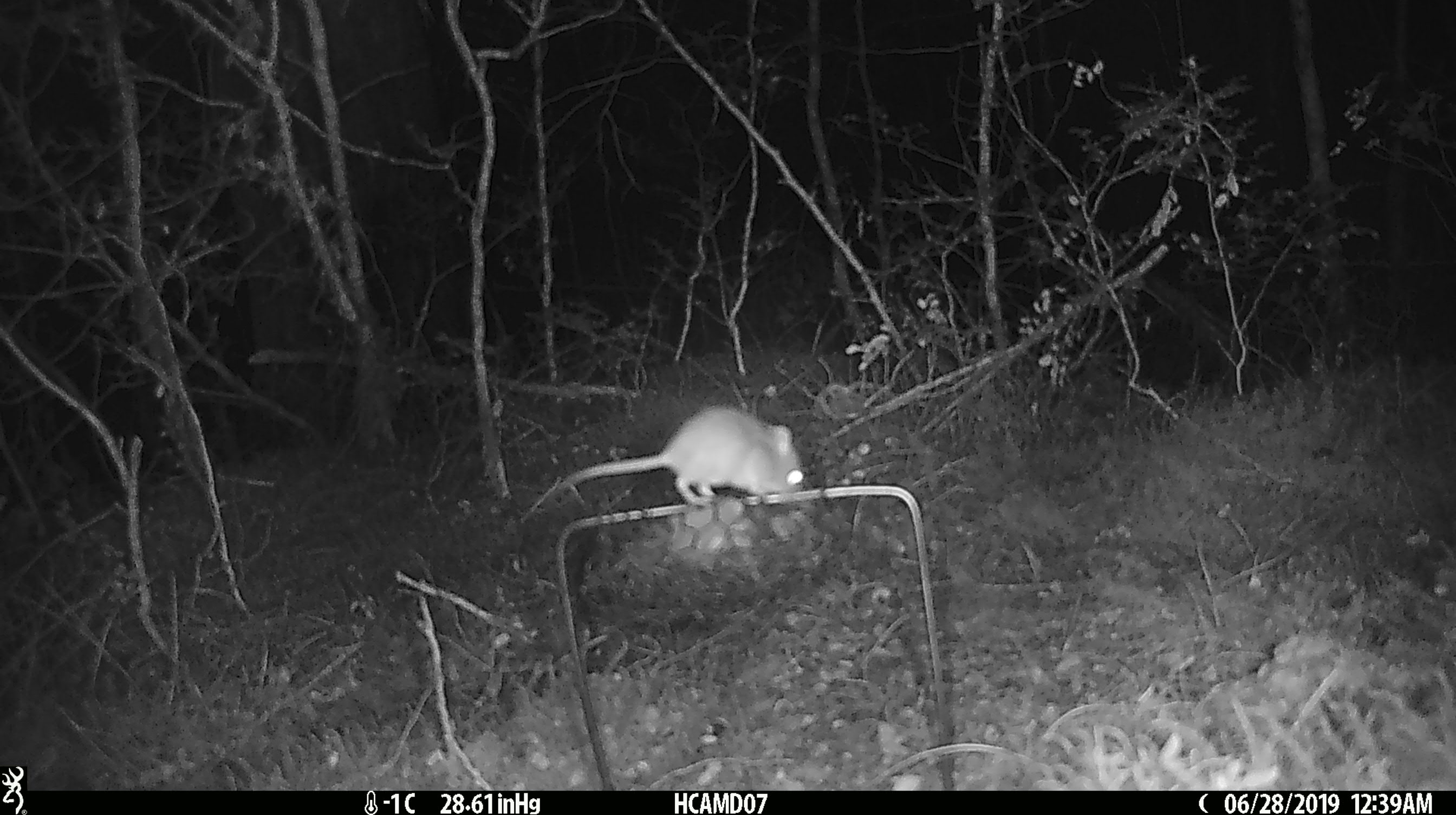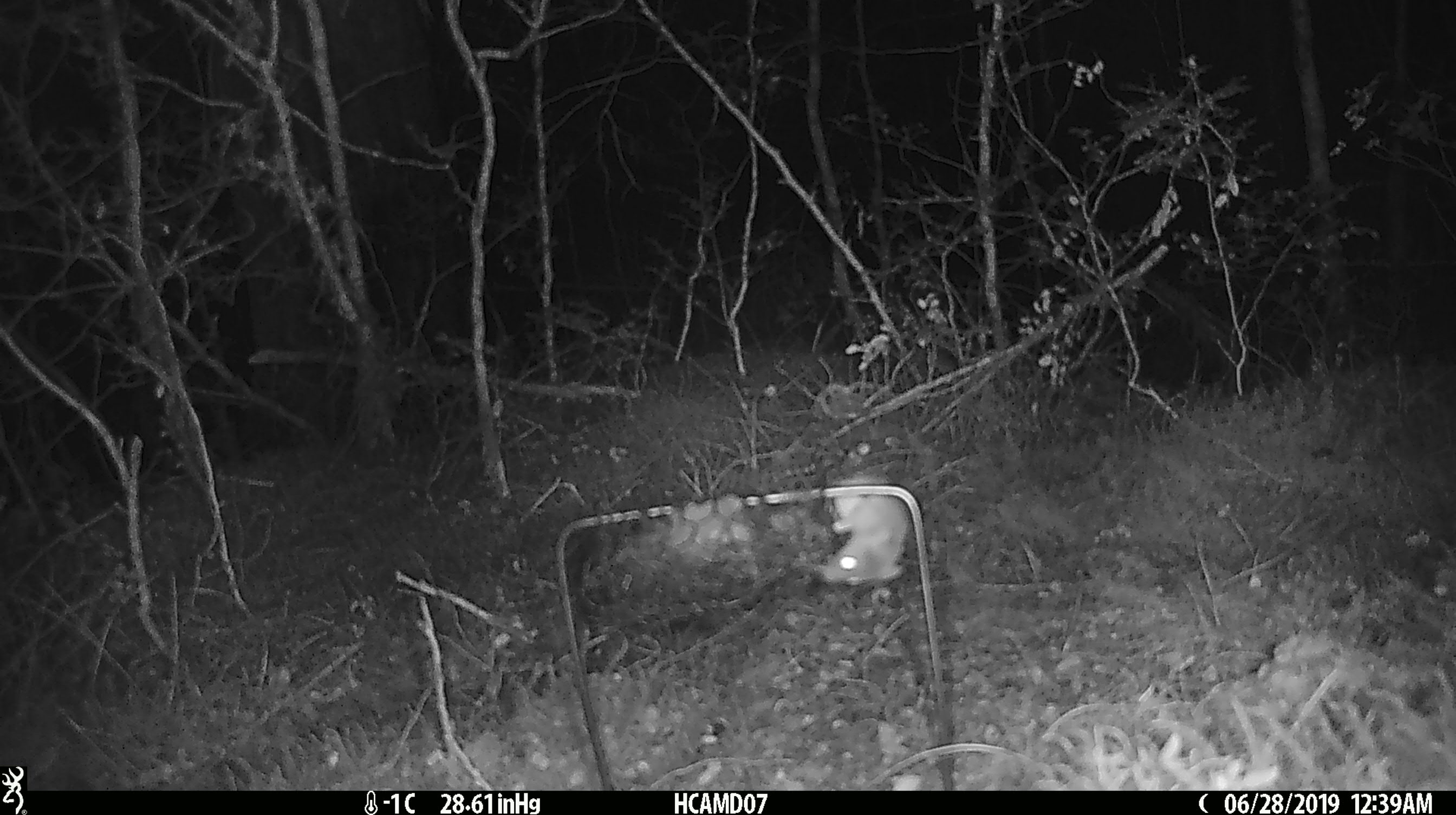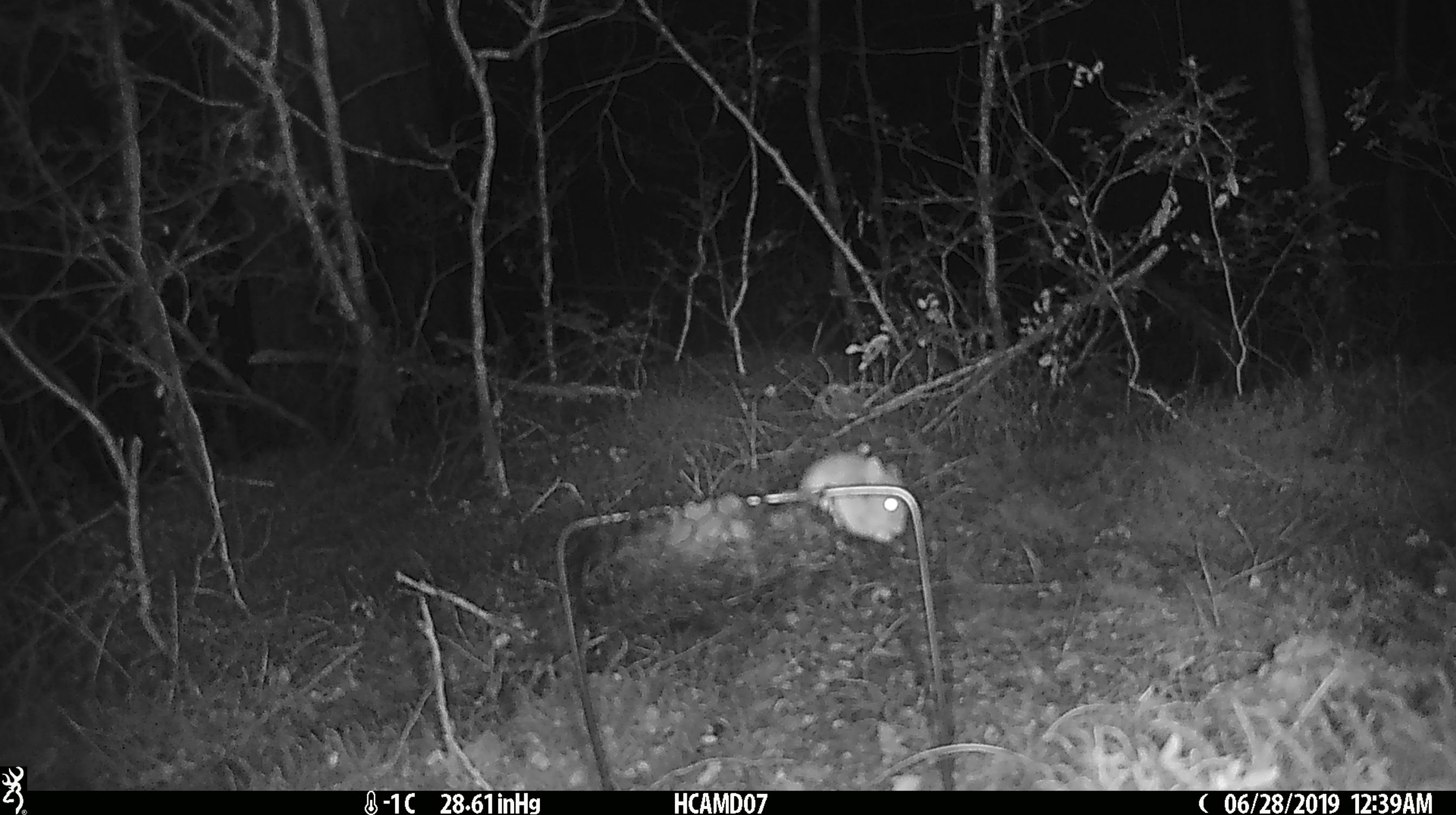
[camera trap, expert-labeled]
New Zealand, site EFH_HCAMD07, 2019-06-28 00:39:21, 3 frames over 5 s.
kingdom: Animalia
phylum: Chordata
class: Mammalia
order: Rodentia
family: Muridae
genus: Mus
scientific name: Mus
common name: mouse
Mouse (Mus).